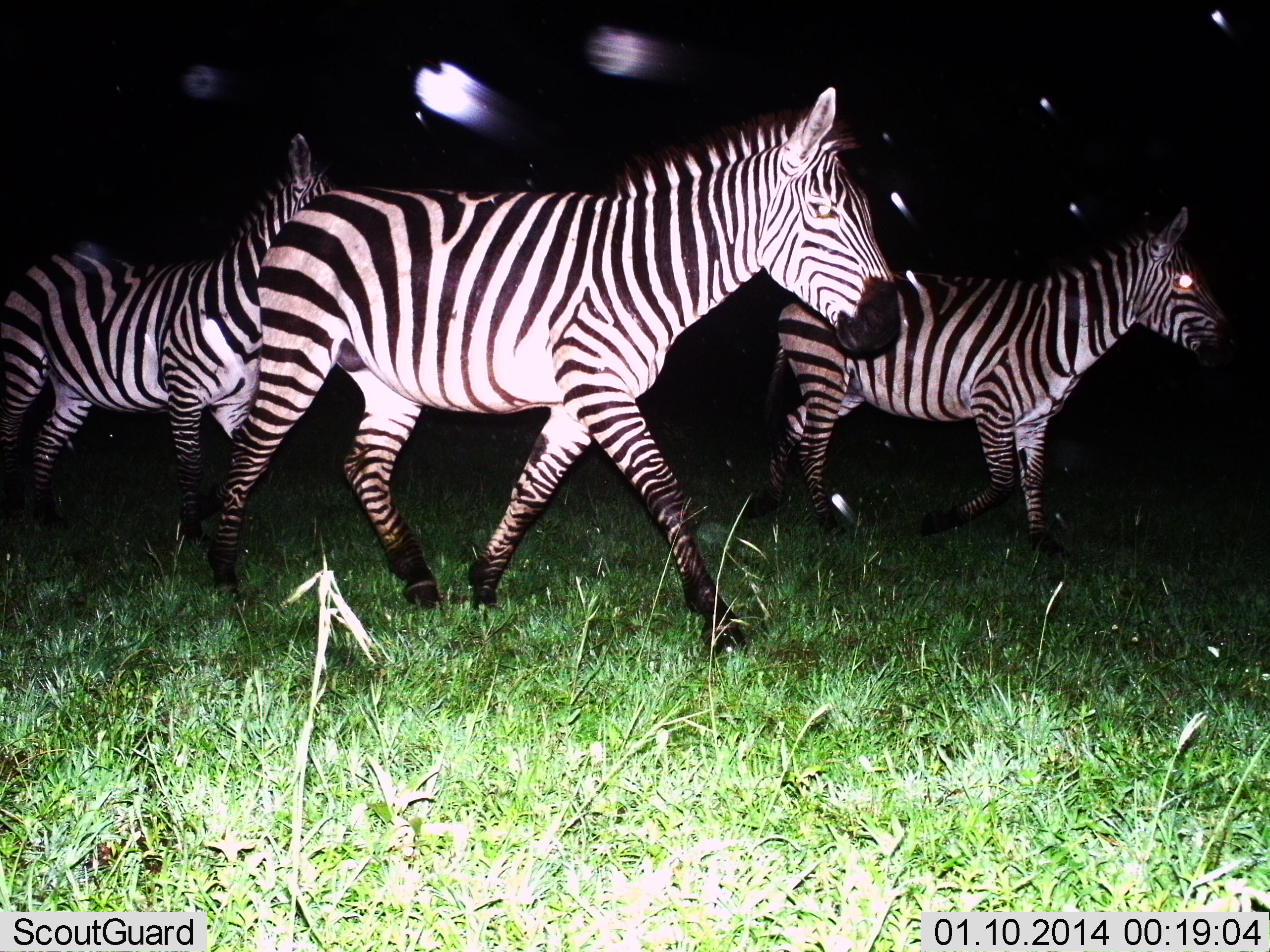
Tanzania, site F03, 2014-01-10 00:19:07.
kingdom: Animalia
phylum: Chordata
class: Mammalia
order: Perissodactyla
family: Equidae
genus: Equus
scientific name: Equus quagga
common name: plains zebra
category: zebra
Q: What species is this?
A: Zebra (plains zebra) (Equus quagga).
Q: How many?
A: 3.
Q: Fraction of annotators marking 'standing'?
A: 0%.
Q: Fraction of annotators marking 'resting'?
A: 0%.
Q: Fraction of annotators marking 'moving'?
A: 100%.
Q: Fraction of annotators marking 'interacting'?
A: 0%.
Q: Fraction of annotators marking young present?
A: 0%.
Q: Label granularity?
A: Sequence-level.